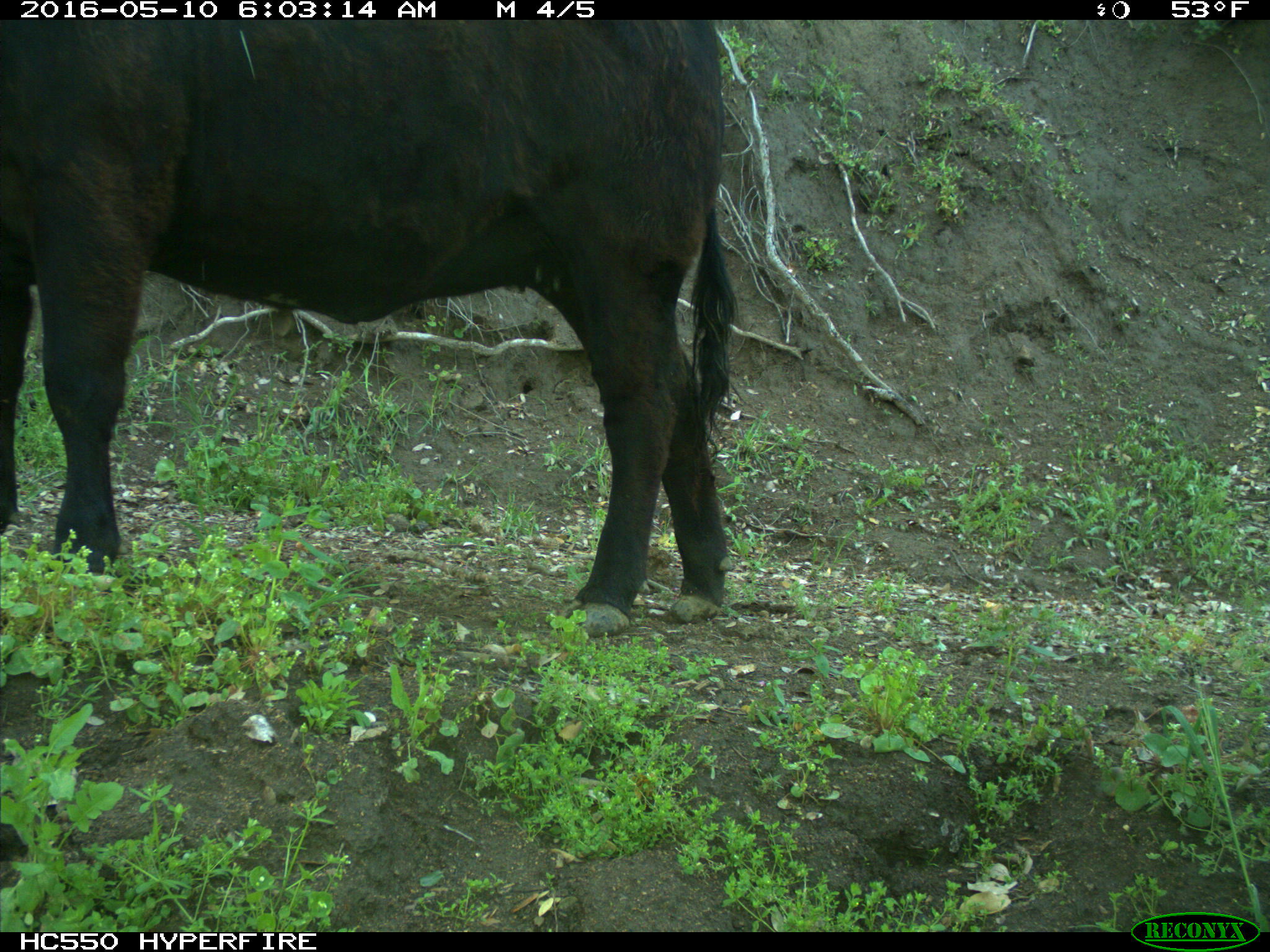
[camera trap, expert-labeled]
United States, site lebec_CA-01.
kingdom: Animalia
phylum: Chordata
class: Mammalia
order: Artiodactyla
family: Bovidae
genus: Bos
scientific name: Bos taurus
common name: domestic cow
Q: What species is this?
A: Bos taurus (domestic cow).